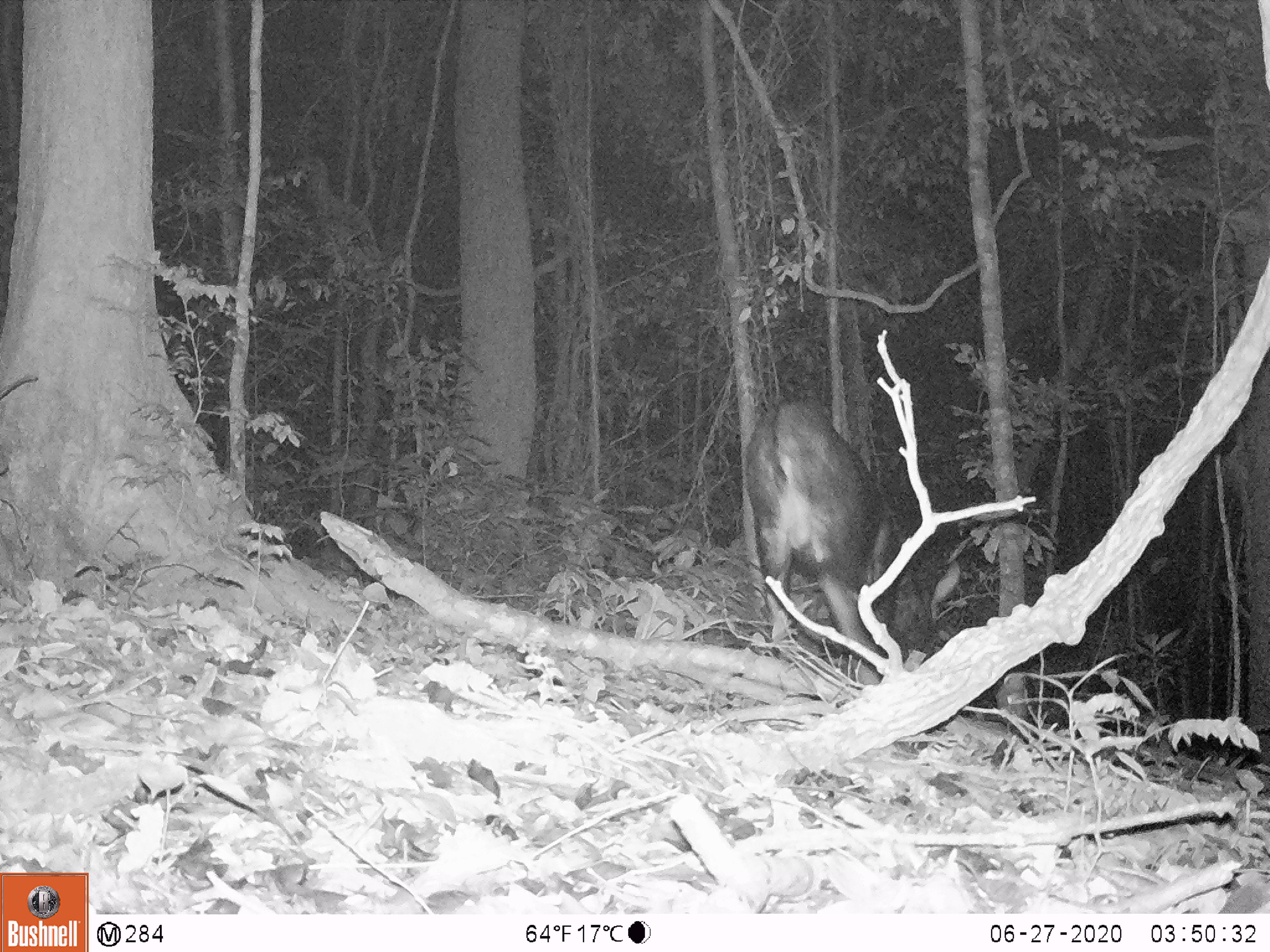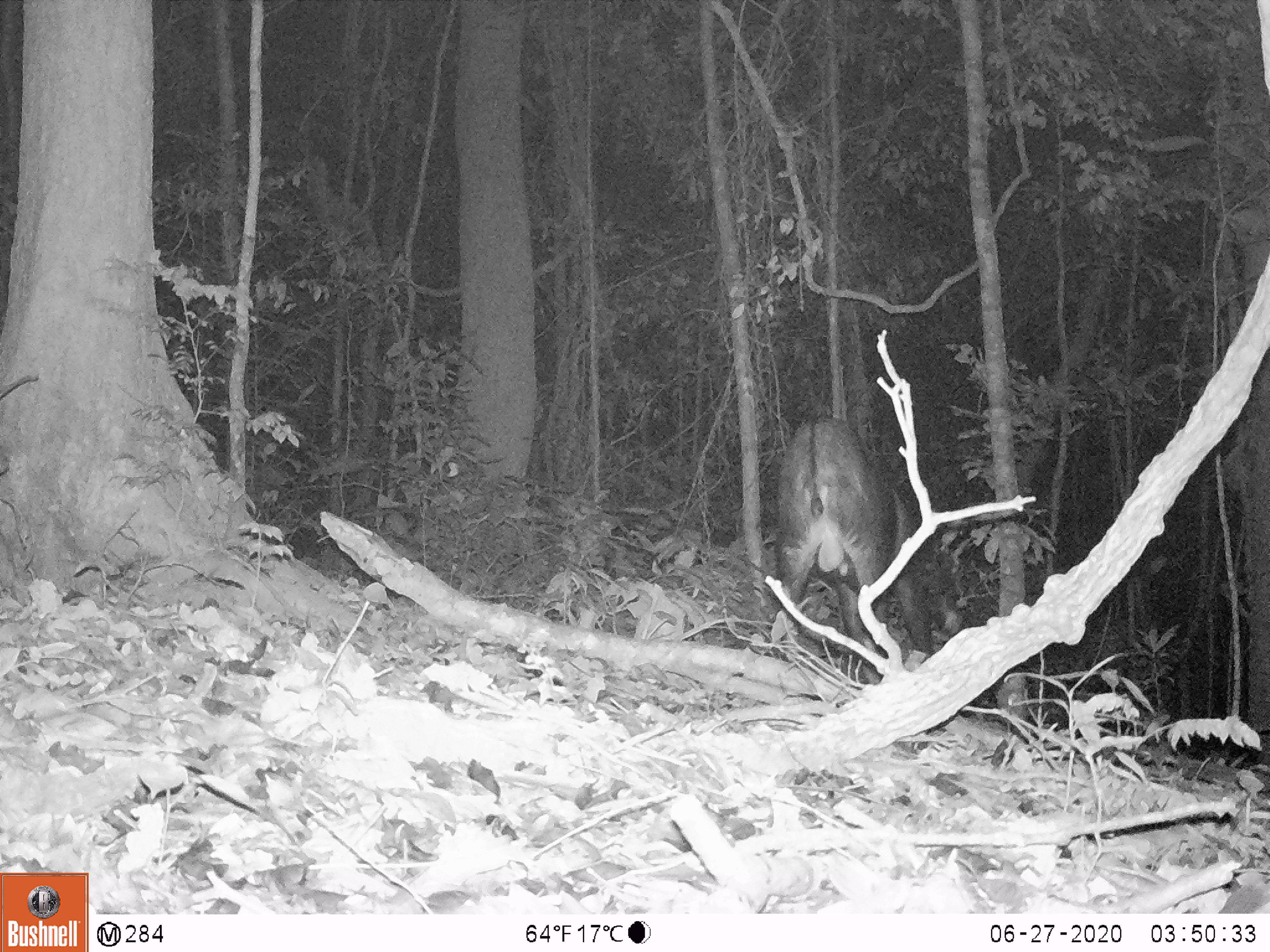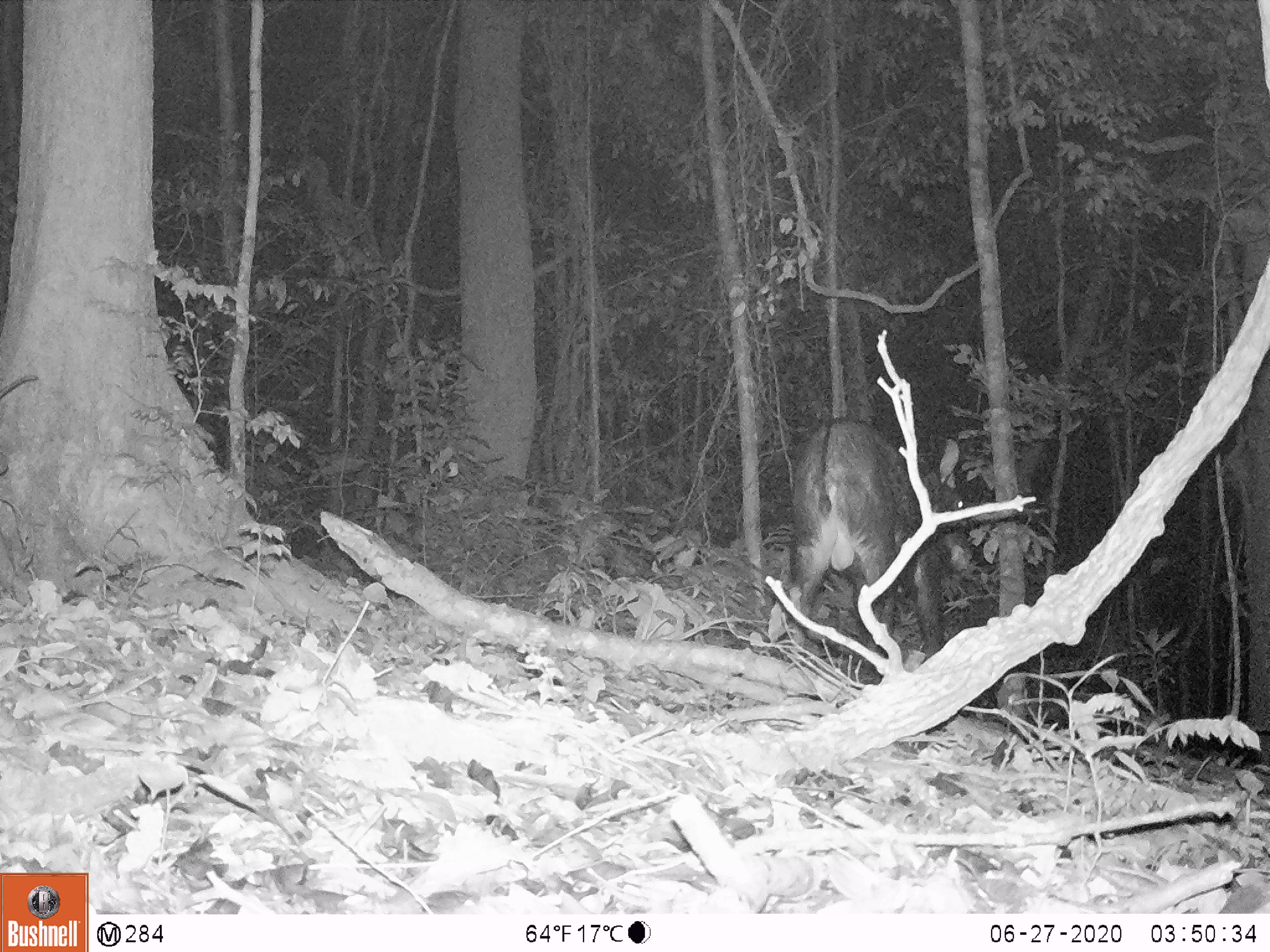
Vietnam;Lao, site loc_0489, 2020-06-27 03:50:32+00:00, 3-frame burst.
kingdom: Animalia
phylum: Chordata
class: Mammalia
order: Artiodactyla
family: Bovidae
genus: Capricornis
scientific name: Capricornis sumatraensis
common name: chinese serow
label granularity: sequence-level